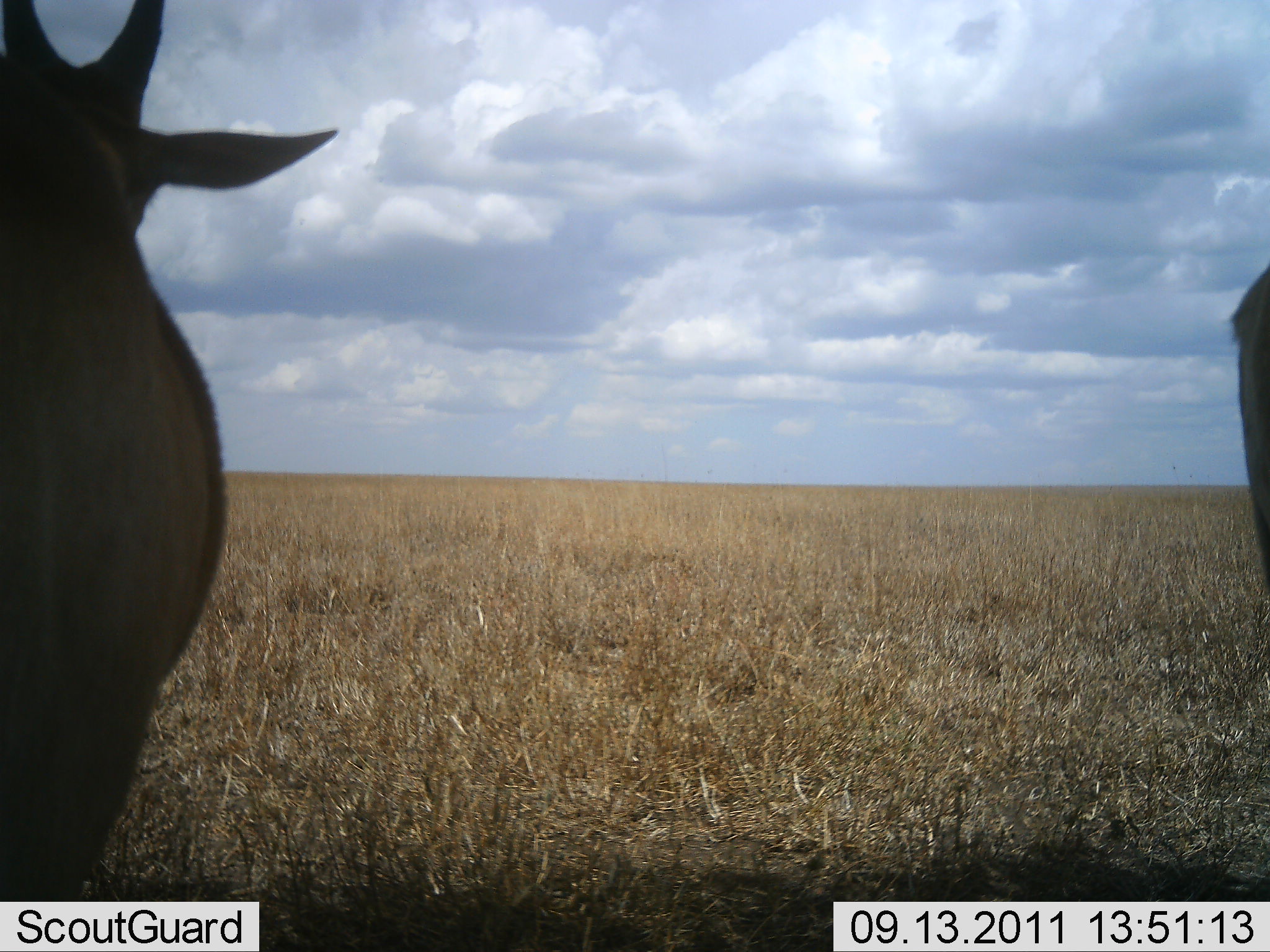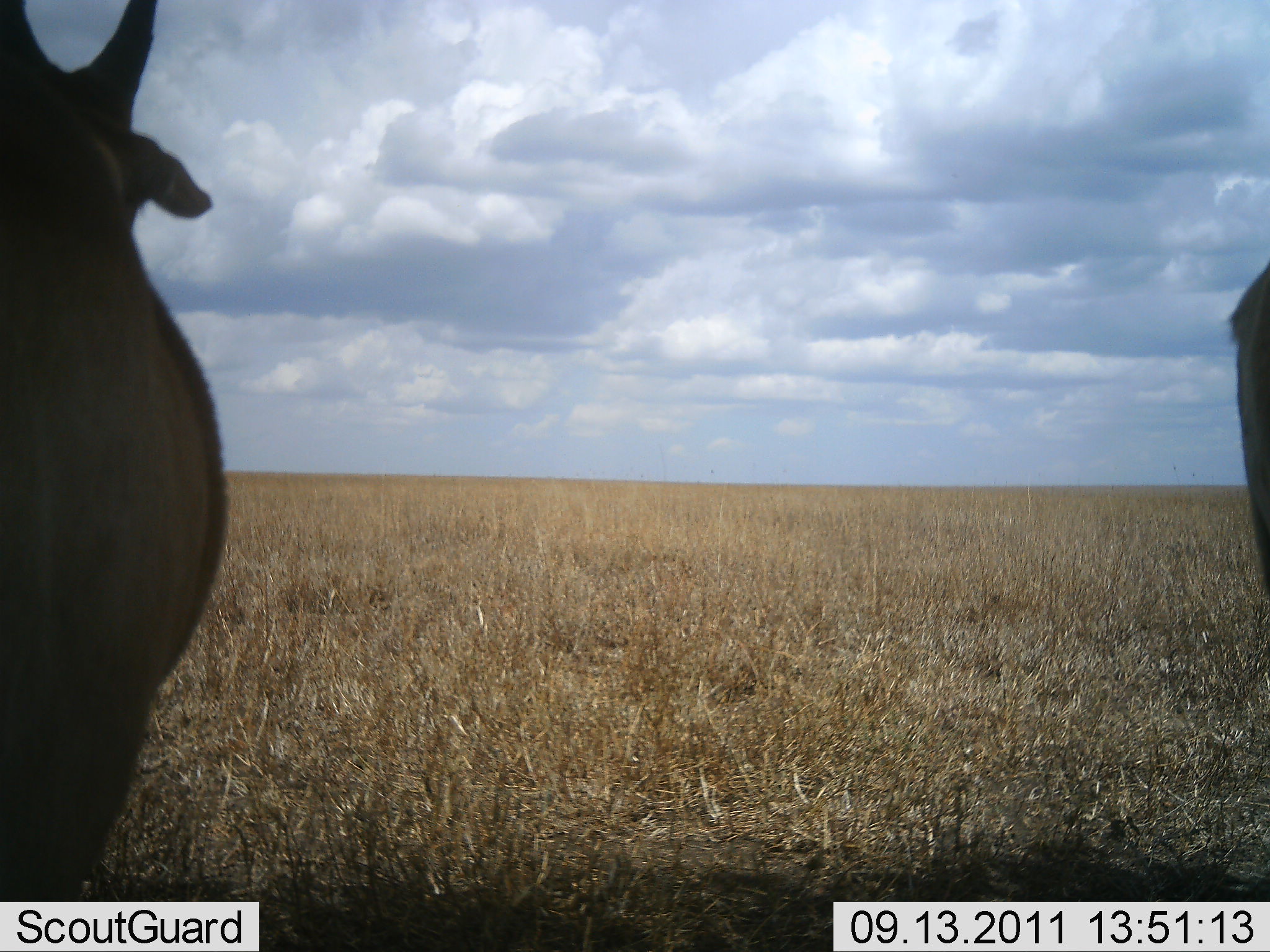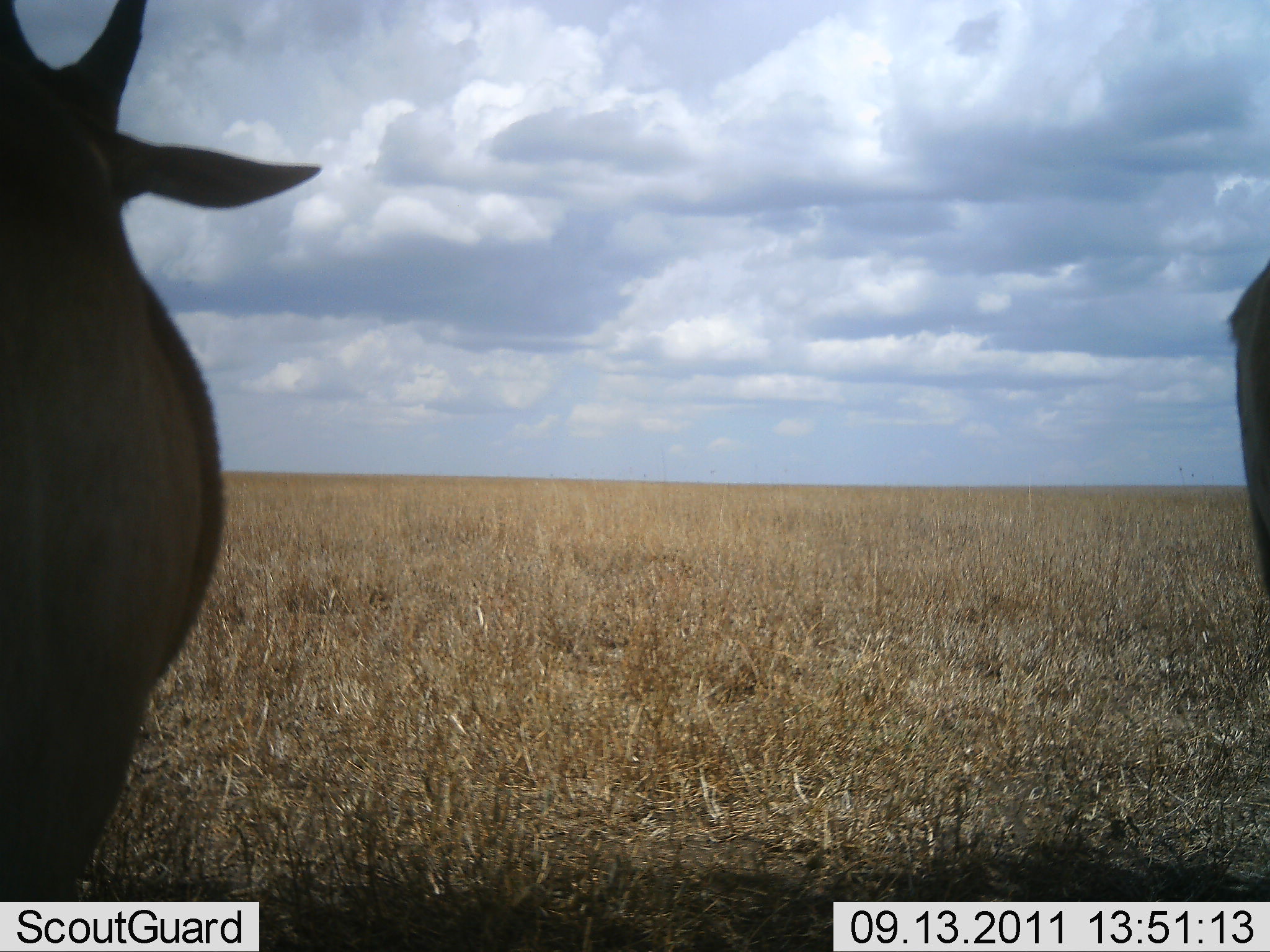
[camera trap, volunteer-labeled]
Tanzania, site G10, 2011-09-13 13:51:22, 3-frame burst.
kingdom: Animalia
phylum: Chordata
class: Mammalia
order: Artiodactyla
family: Bovidae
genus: Tragelaphus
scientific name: Tragelaphus oryx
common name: eland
Eland (Tragelaphus oryx), count 2. Behavior (volunteer vote fractions): standing 100%, resting 0%, moving 0%, interacting 0%. Young present (vote fraction): 0%. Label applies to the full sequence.